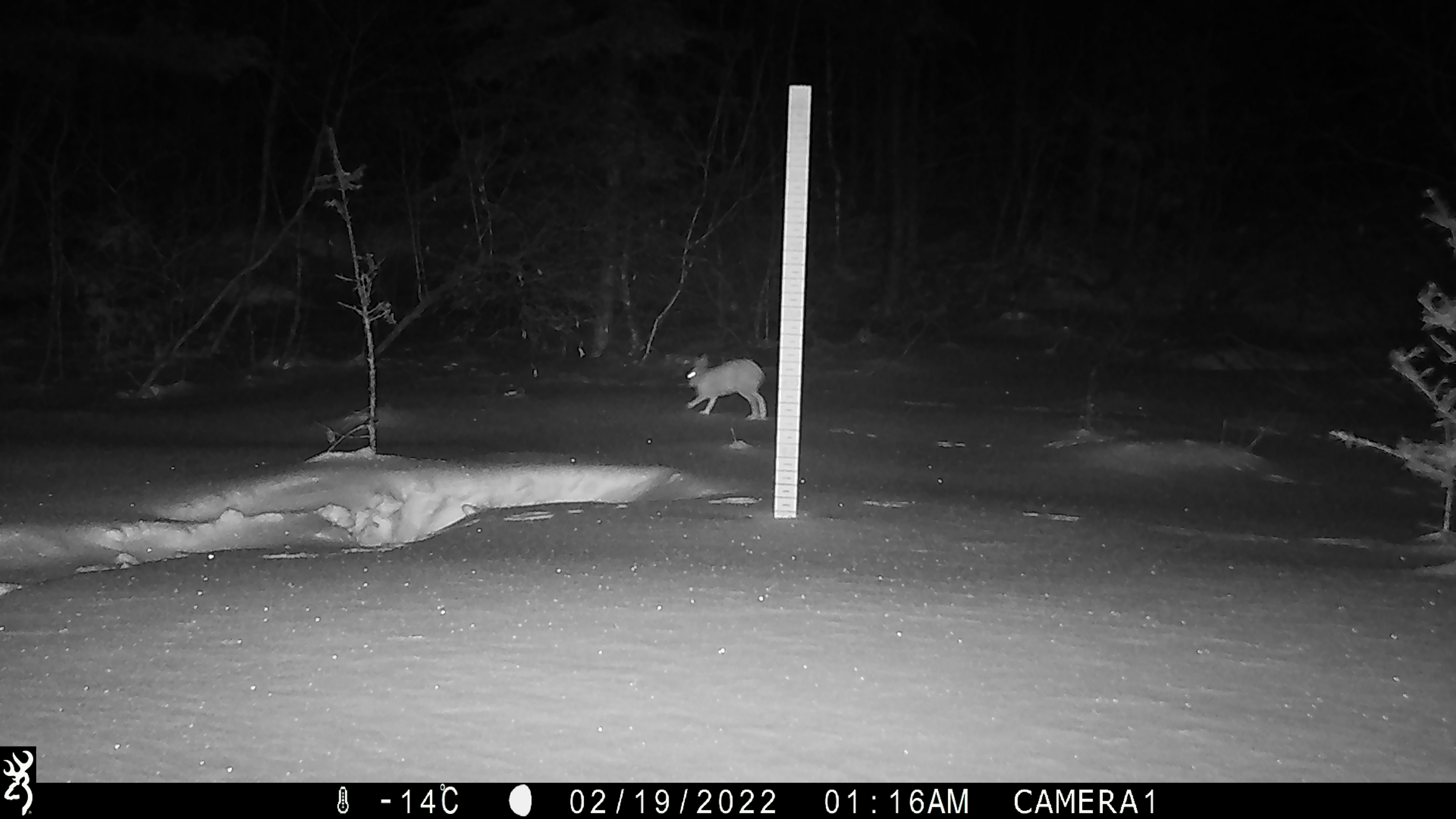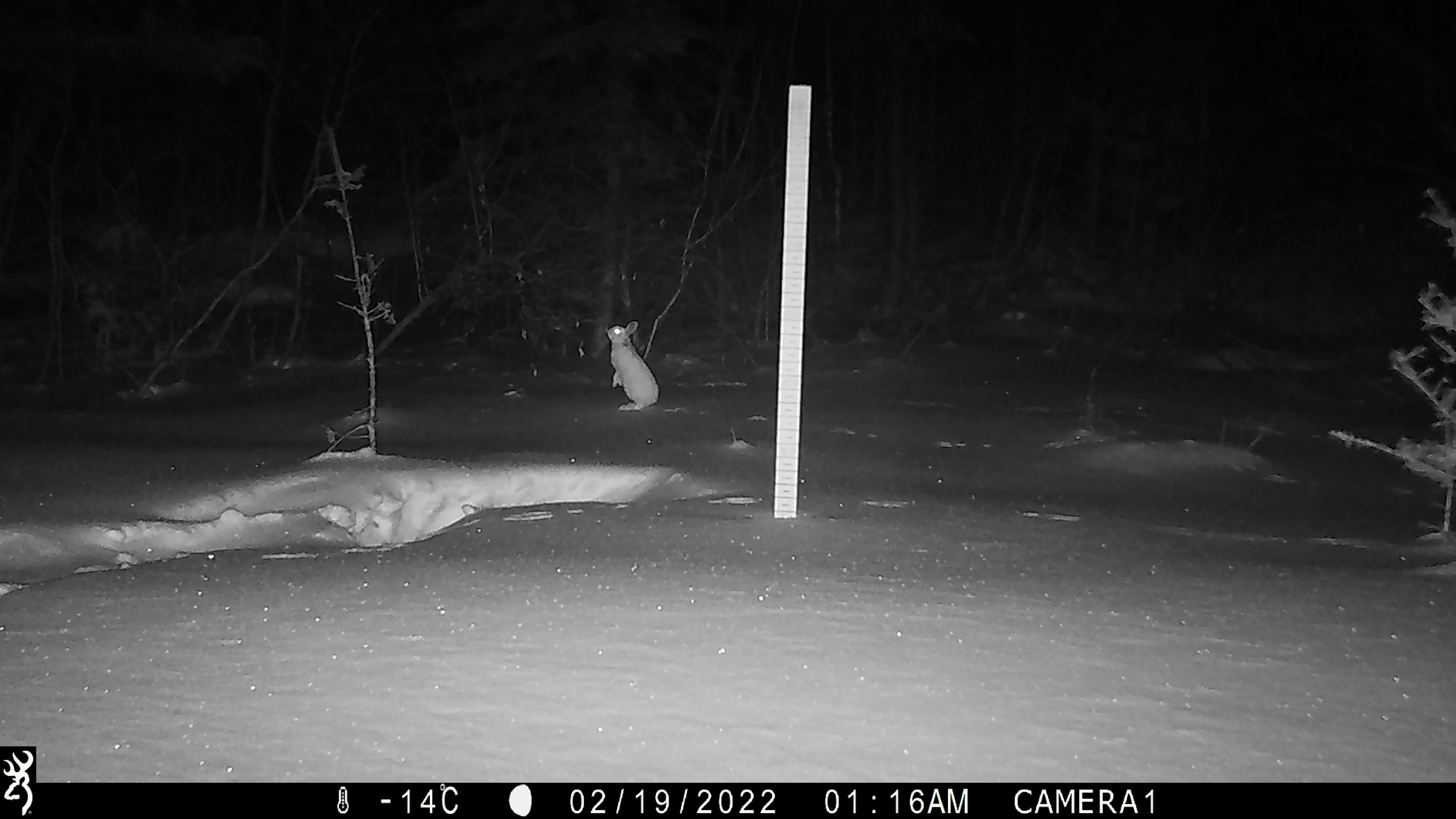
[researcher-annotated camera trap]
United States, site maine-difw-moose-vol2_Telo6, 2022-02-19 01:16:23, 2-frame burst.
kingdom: Animalia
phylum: Chordata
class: Mammalia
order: Lagomorpha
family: Leporidae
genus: Lepus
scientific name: Lepus americanus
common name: snowshoe hare